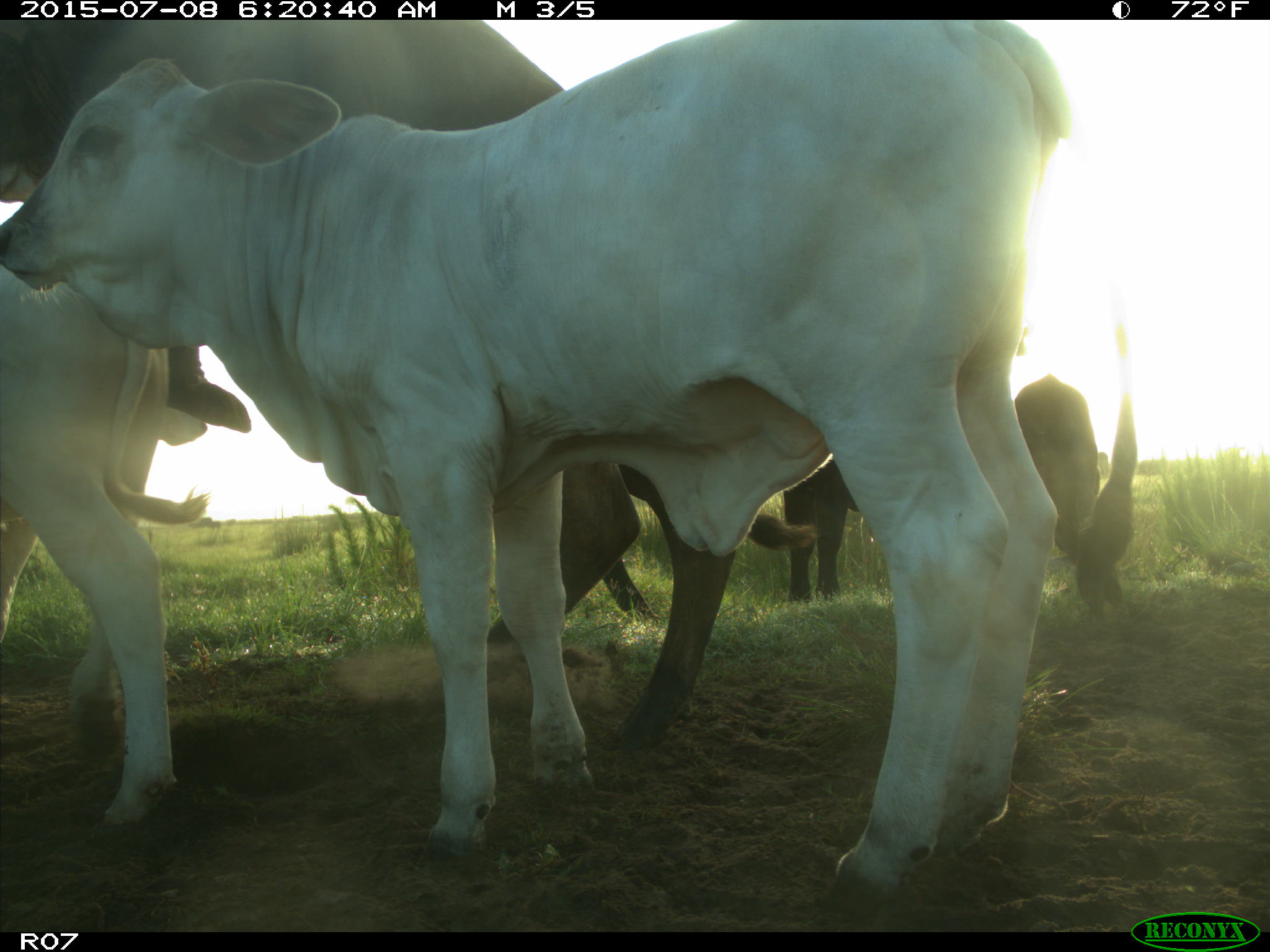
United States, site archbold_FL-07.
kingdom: Animalia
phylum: Chordata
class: Mammalia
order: Artiodactyla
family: Bovidae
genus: Bos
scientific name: Bos taurus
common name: domestic cow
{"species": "Bos taurus (domestic cow)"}